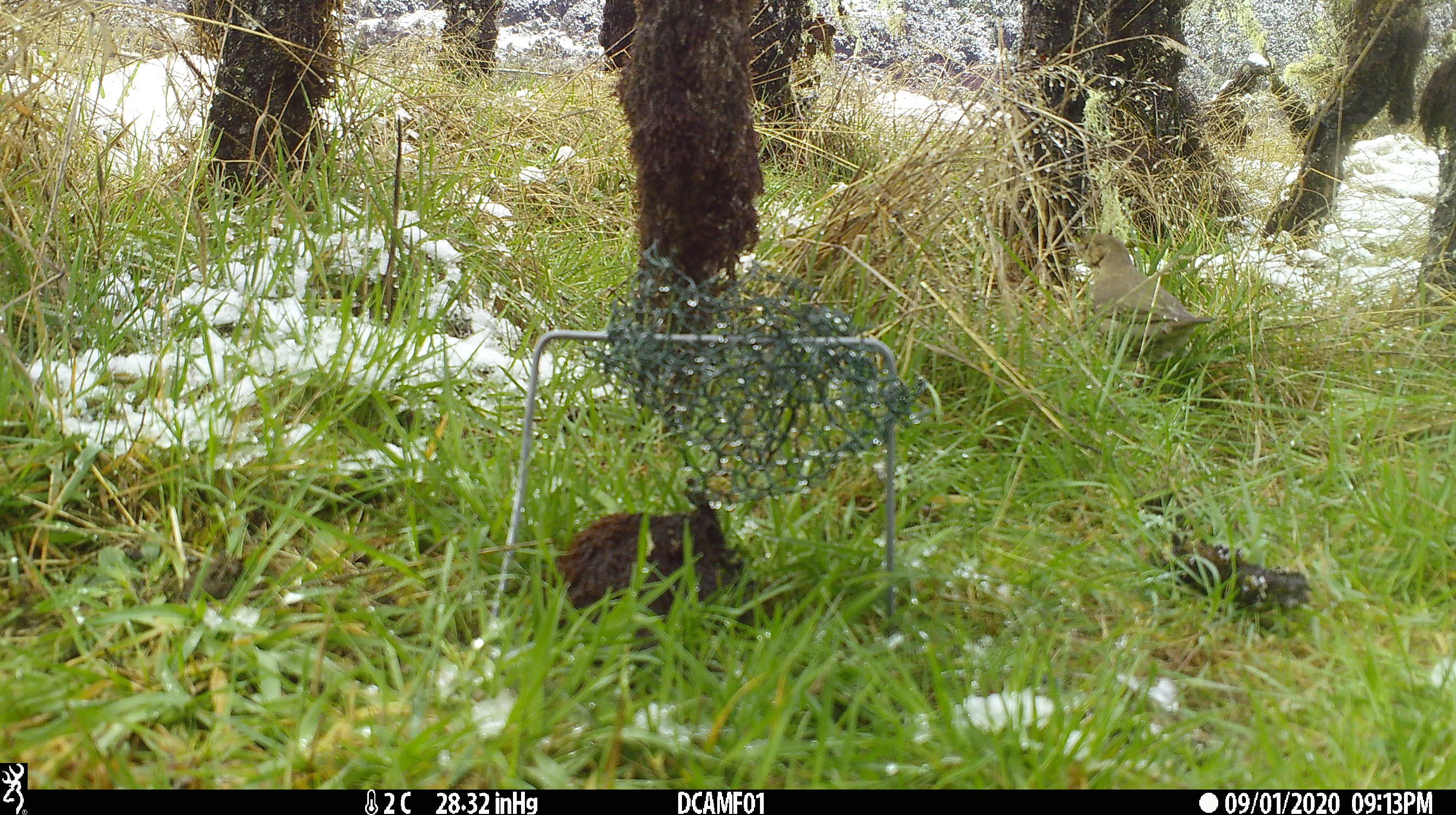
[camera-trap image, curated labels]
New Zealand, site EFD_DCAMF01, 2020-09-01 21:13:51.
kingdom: Animalia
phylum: Chordata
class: Aves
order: Passeriformes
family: Turdidae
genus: Turdus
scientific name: Turdus philomelos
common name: song thrush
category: thrush